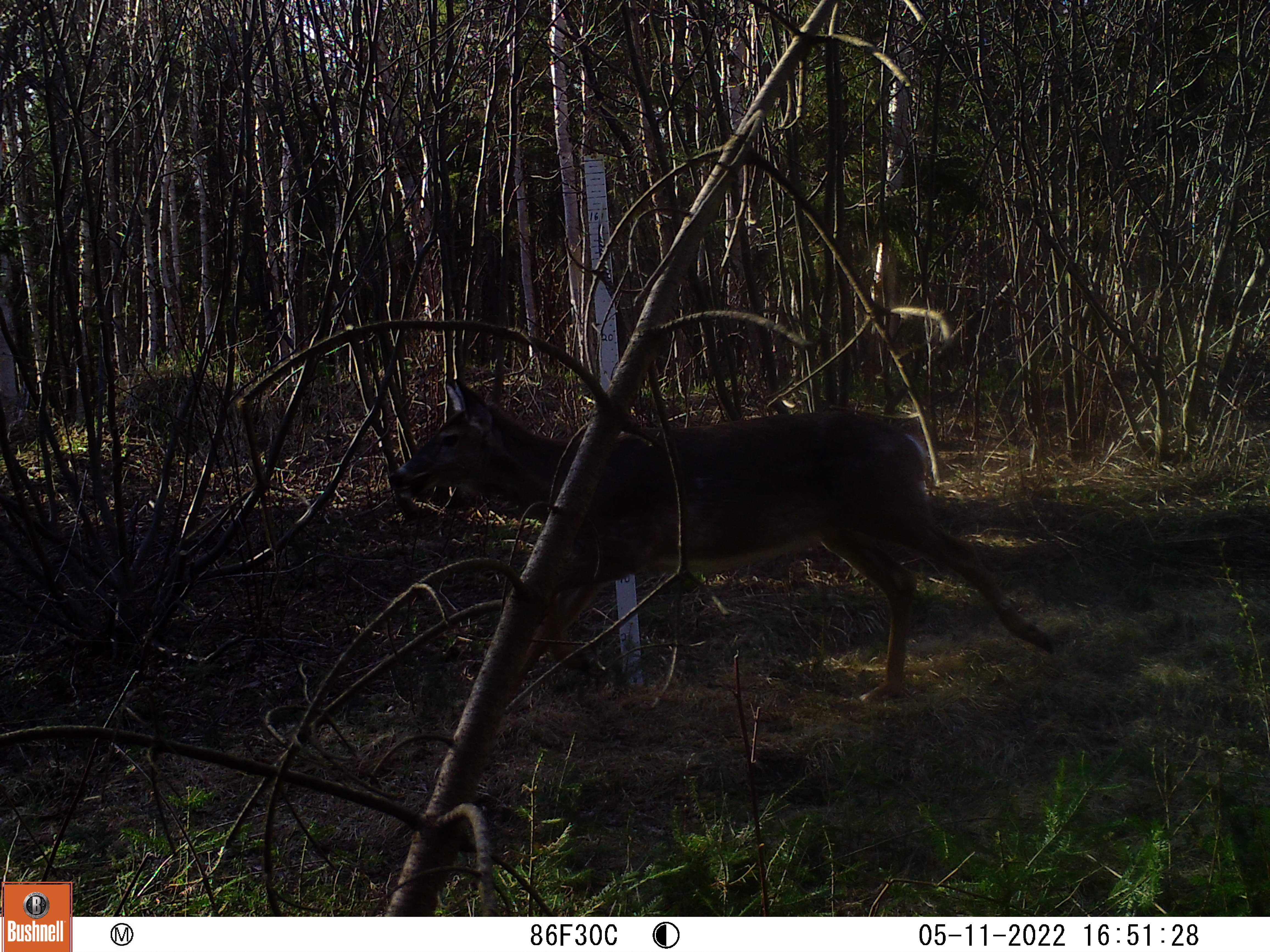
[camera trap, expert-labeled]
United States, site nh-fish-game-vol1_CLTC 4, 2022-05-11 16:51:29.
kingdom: Animalia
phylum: Chordata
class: Mammalia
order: Artiodactyla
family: Cervidae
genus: Odocoileus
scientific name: Odocoileus virginianus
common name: white-tailed deer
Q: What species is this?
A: White-tailed deer (Odocoileus virginianus).